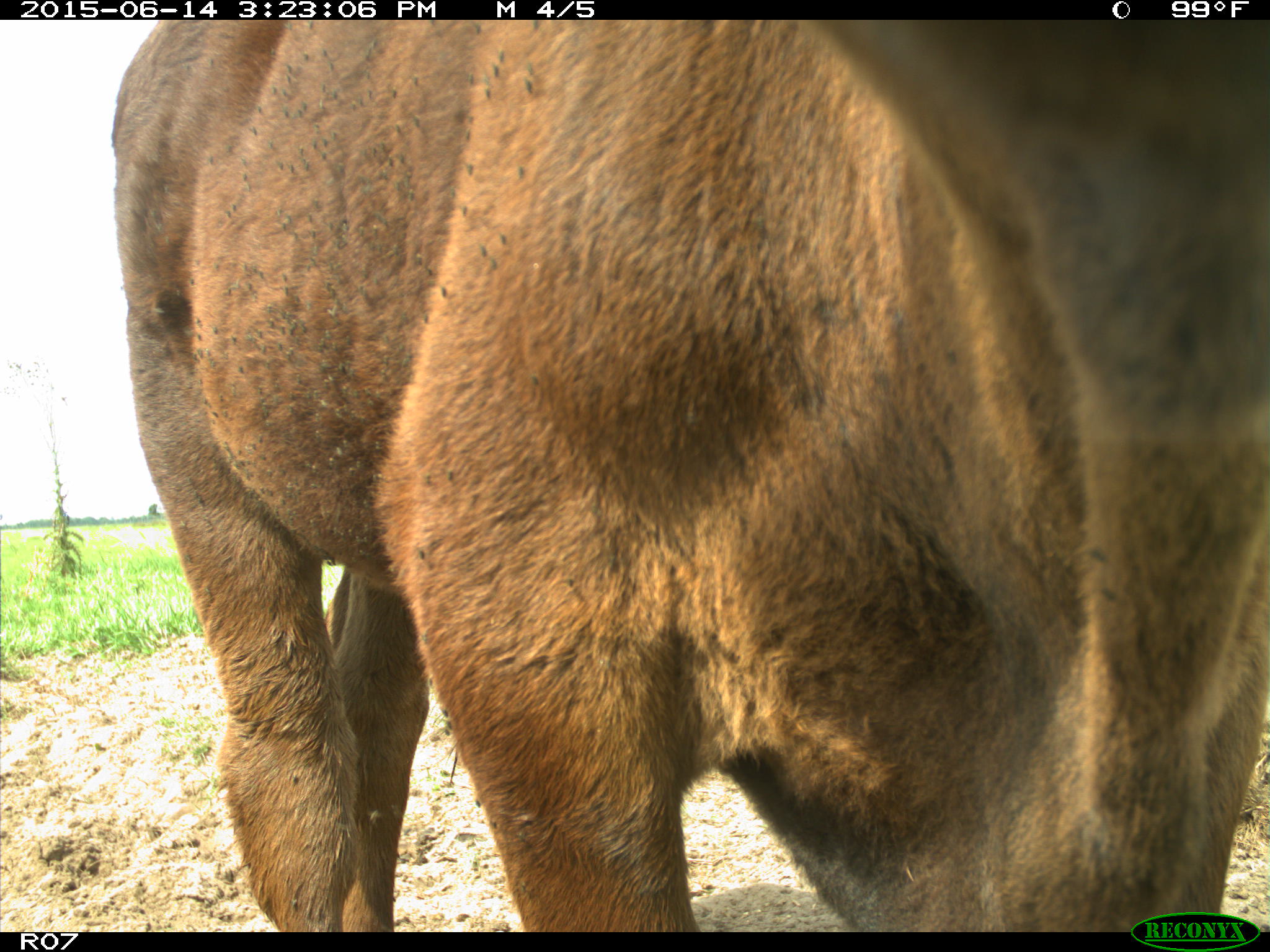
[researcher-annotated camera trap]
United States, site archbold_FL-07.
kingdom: Animalia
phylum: Chordata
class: Mammalia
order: Artiodactyla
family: Bovidae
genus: Bos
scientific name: Bos taurus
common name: domestic cow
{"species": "Bos taurus (domestic cow)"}